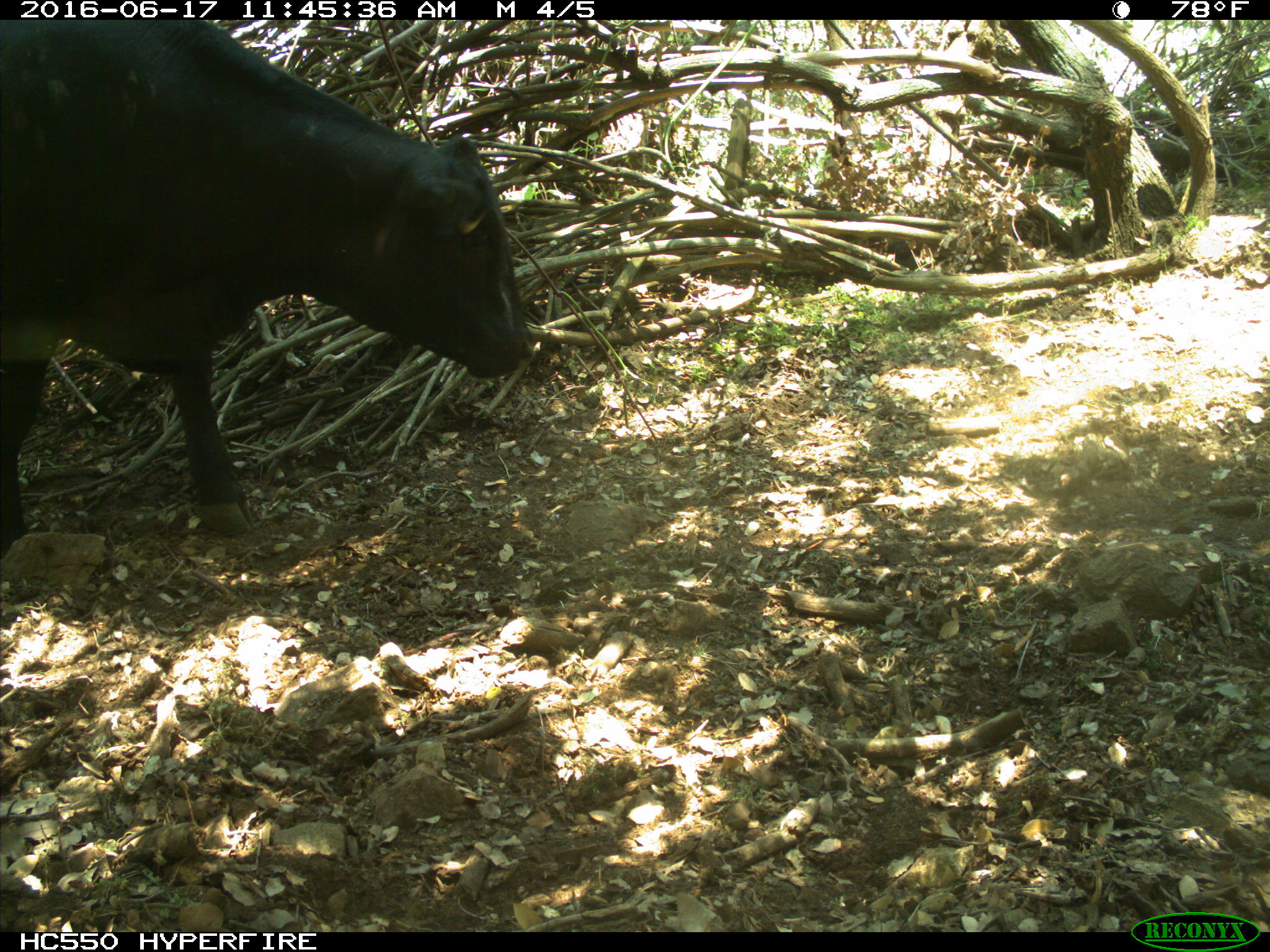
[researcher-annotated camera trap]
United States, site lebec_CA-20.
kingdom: Animalia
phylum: Chordata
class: Mammalia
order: Artiodactyla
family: Bovidae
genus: Bos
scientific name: Bos taurus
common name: domestic cow